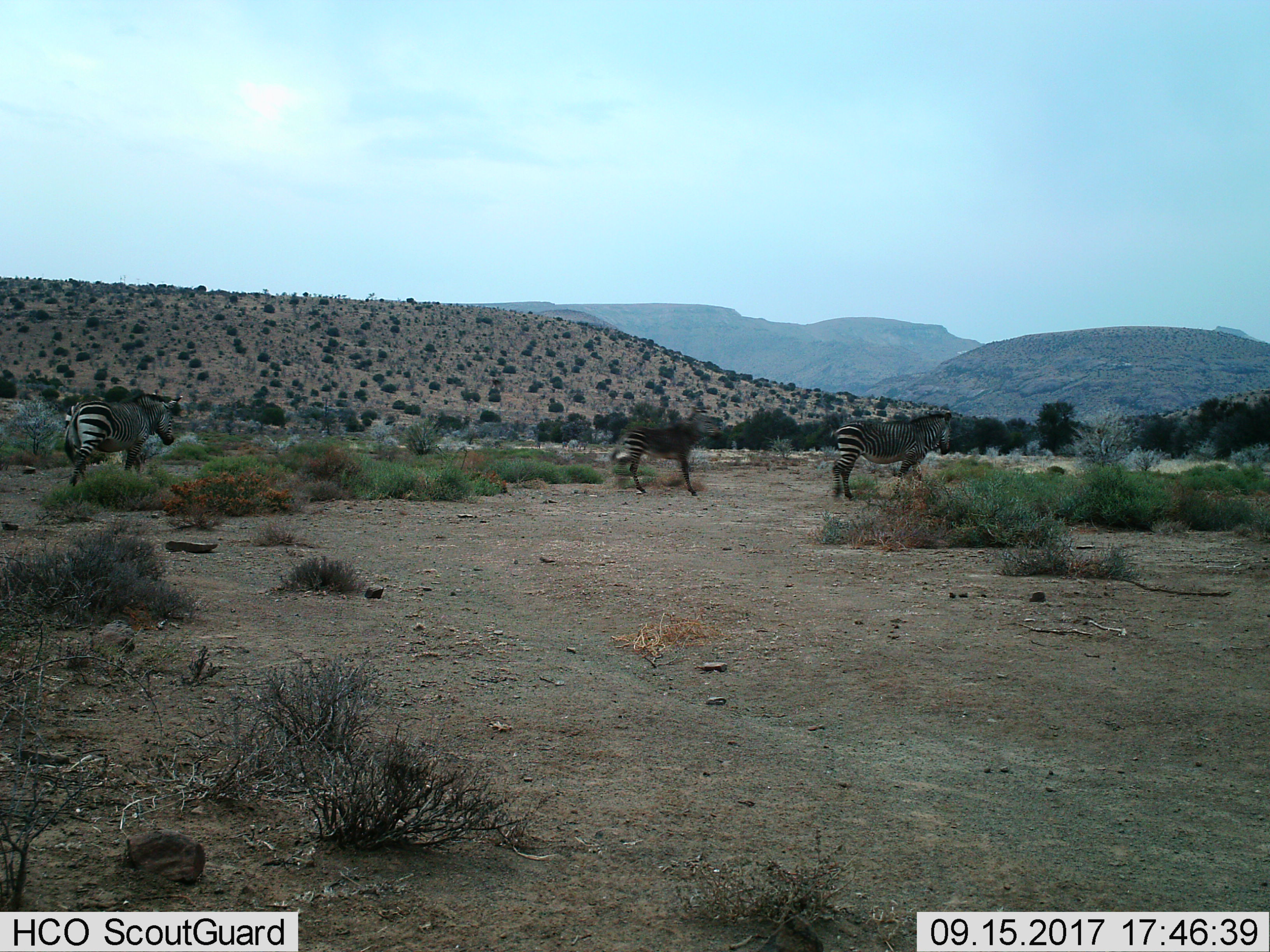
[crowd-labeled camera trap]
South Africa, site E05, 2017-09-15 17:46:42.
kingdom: Animalia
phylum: Chordata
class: Mammalia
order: Perissodactyla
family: Equidae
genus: Equus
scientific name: Equus zebra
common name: mountain zebra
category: zebramountain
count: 3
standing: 86%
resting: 0%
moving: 100%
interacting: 14%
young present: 0%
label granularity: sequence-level